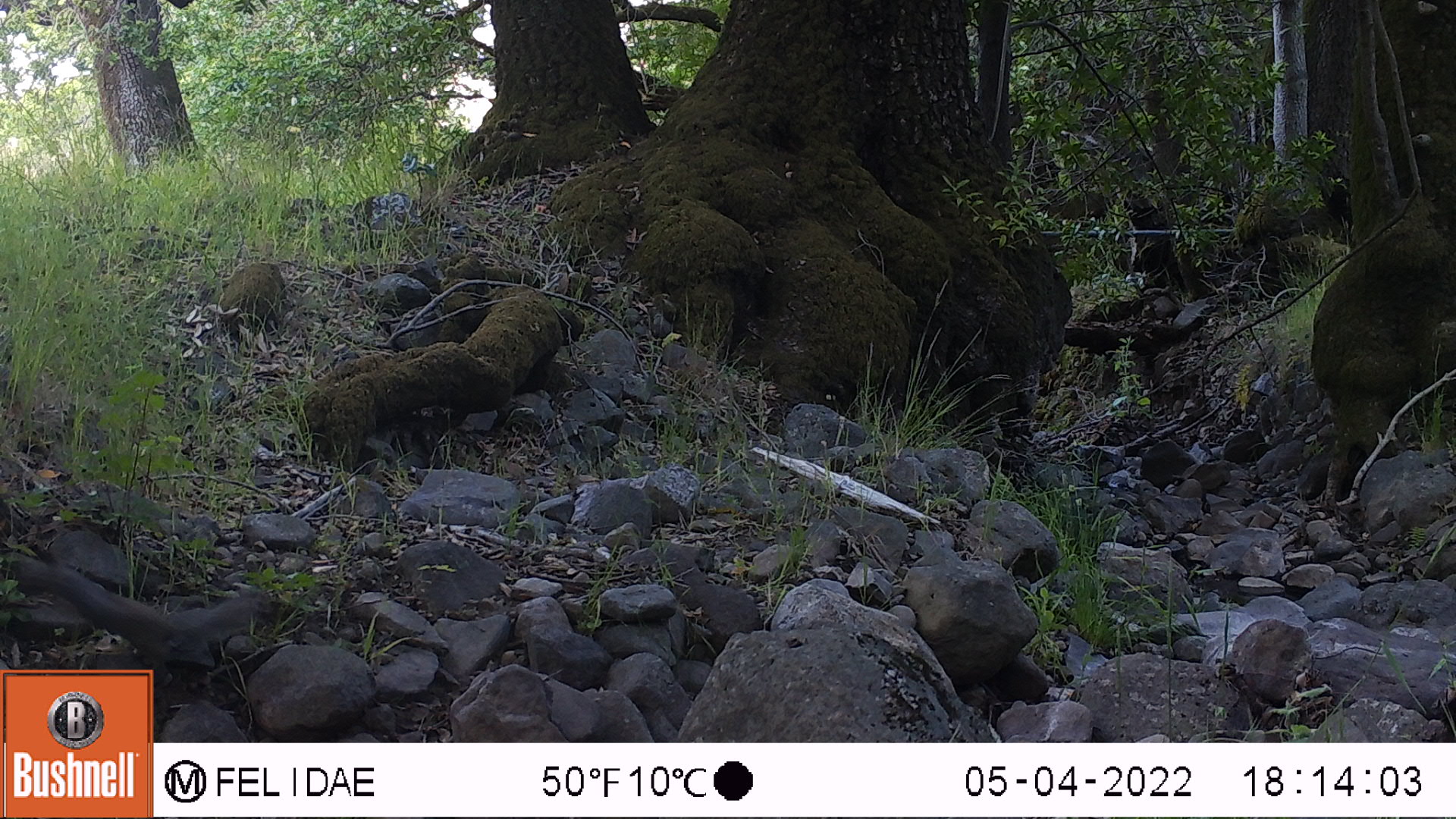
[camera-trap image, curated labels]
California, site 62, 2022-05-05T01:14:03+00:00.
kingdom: Animalia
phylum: Chordata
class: Mammalia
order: Rodentia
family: Sciuridae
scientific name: Sciuridae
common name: squirrel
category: unknown squirrel